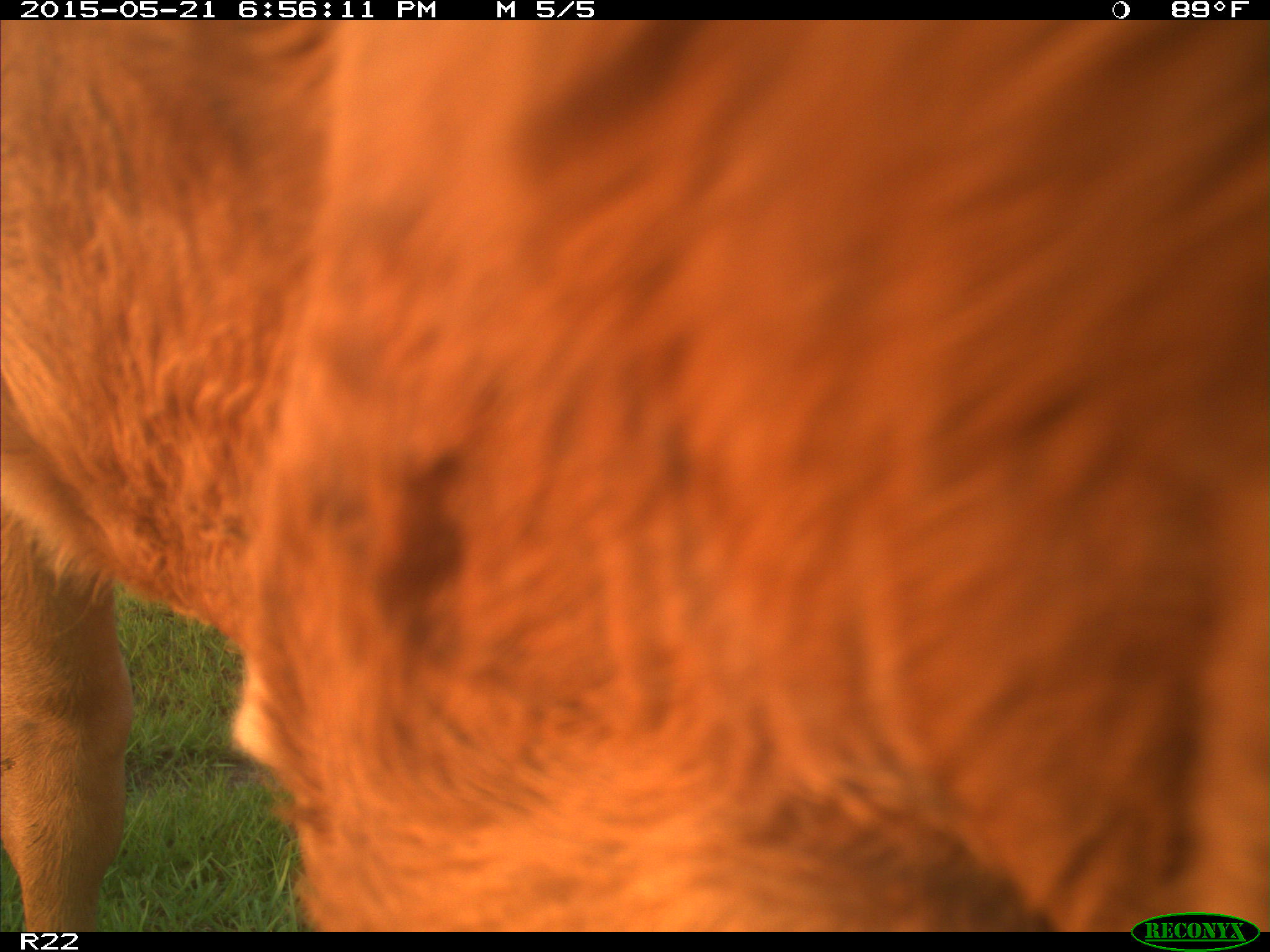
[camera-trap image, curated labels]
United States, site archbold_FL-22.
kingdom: Animalia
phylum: Chordata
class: Mammalia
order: Artiodactyla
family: Bovidae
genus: Bos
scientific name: Bos taurus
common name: domestic cow